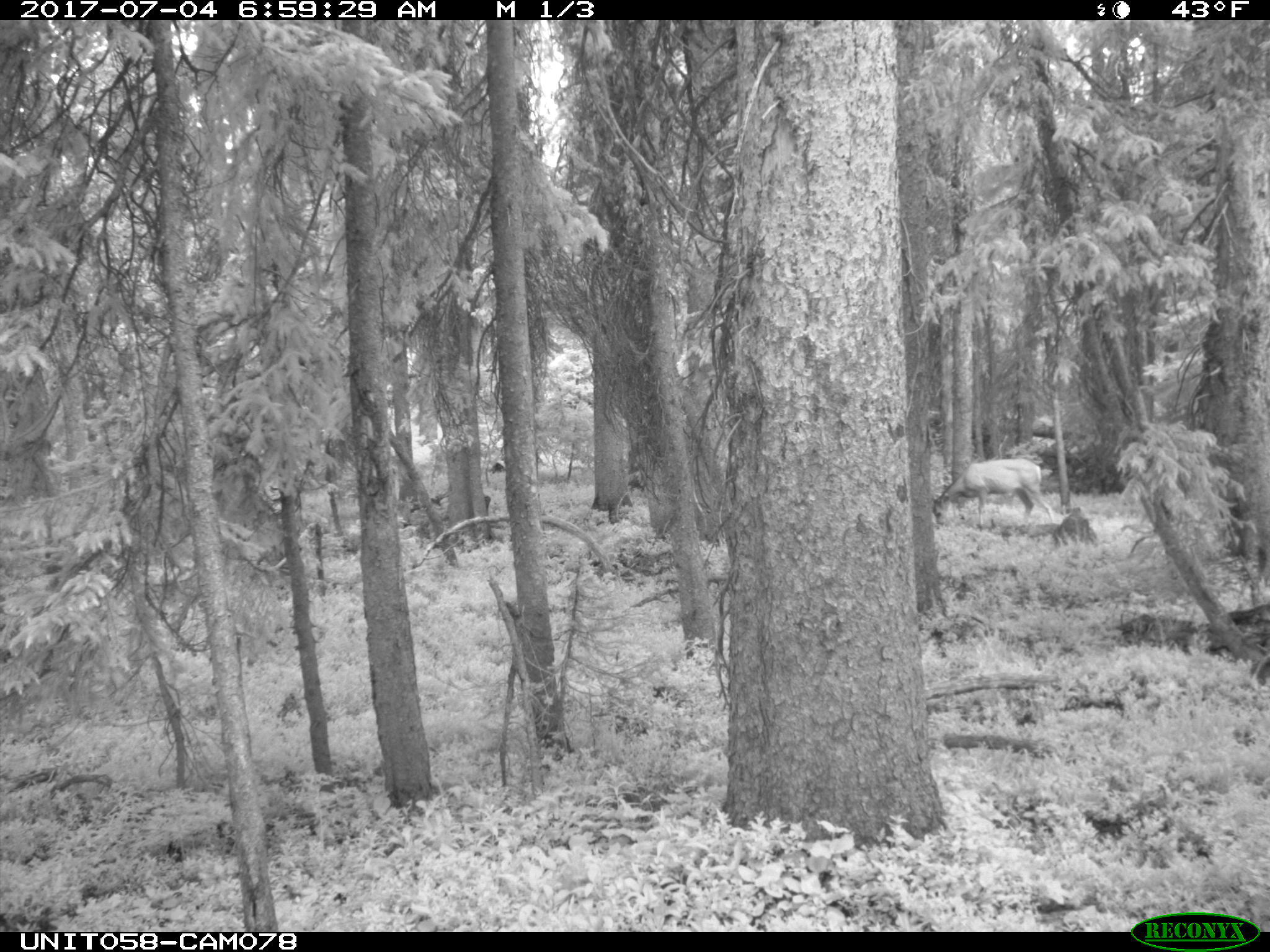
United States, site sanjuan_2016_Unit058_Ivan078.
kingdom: Animalia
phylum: Chordata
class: Mammalia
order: Artiodactyla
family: Cervidae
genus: Odocoileus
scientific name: Odocoileus hemionus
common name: mule deer